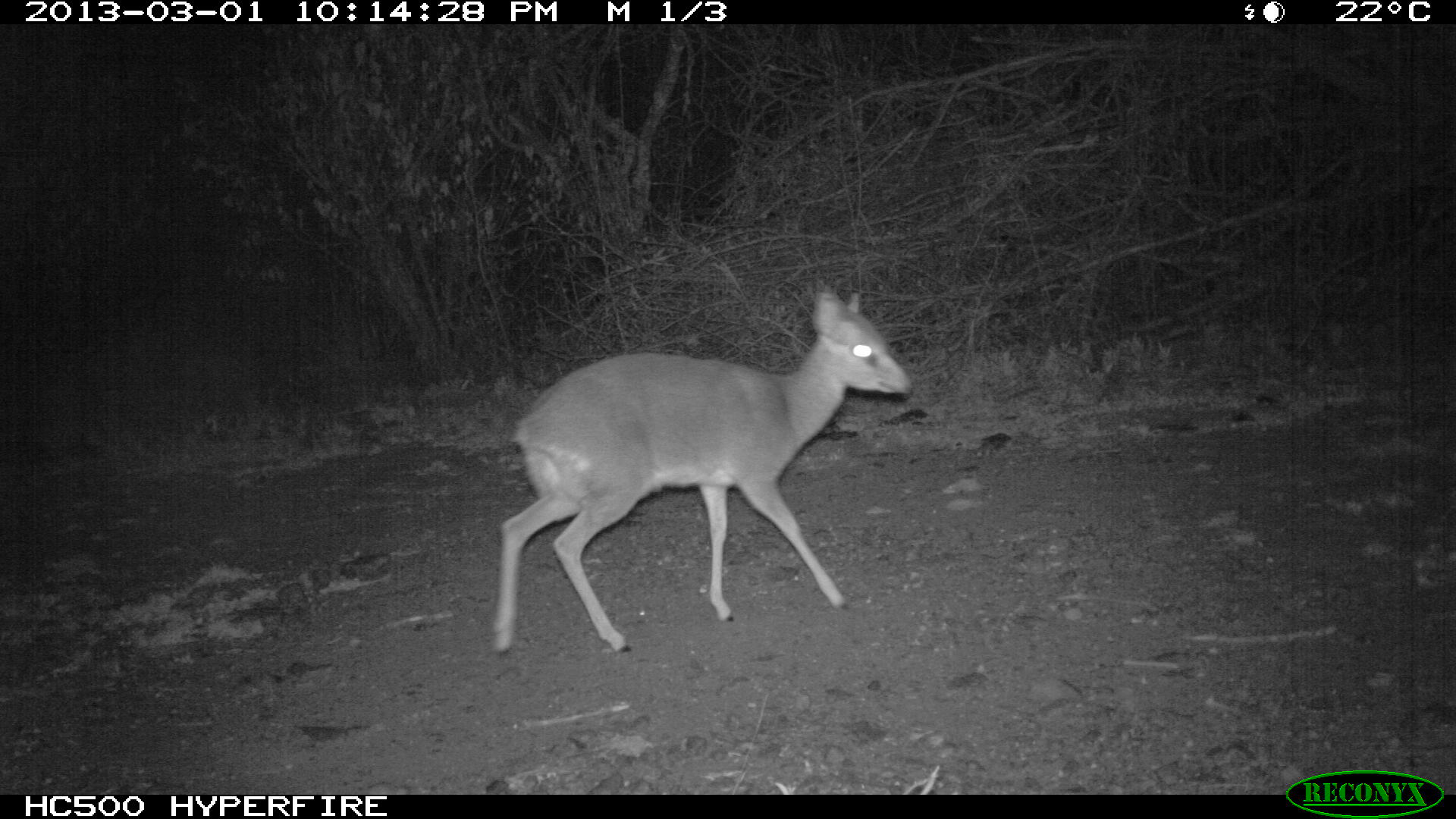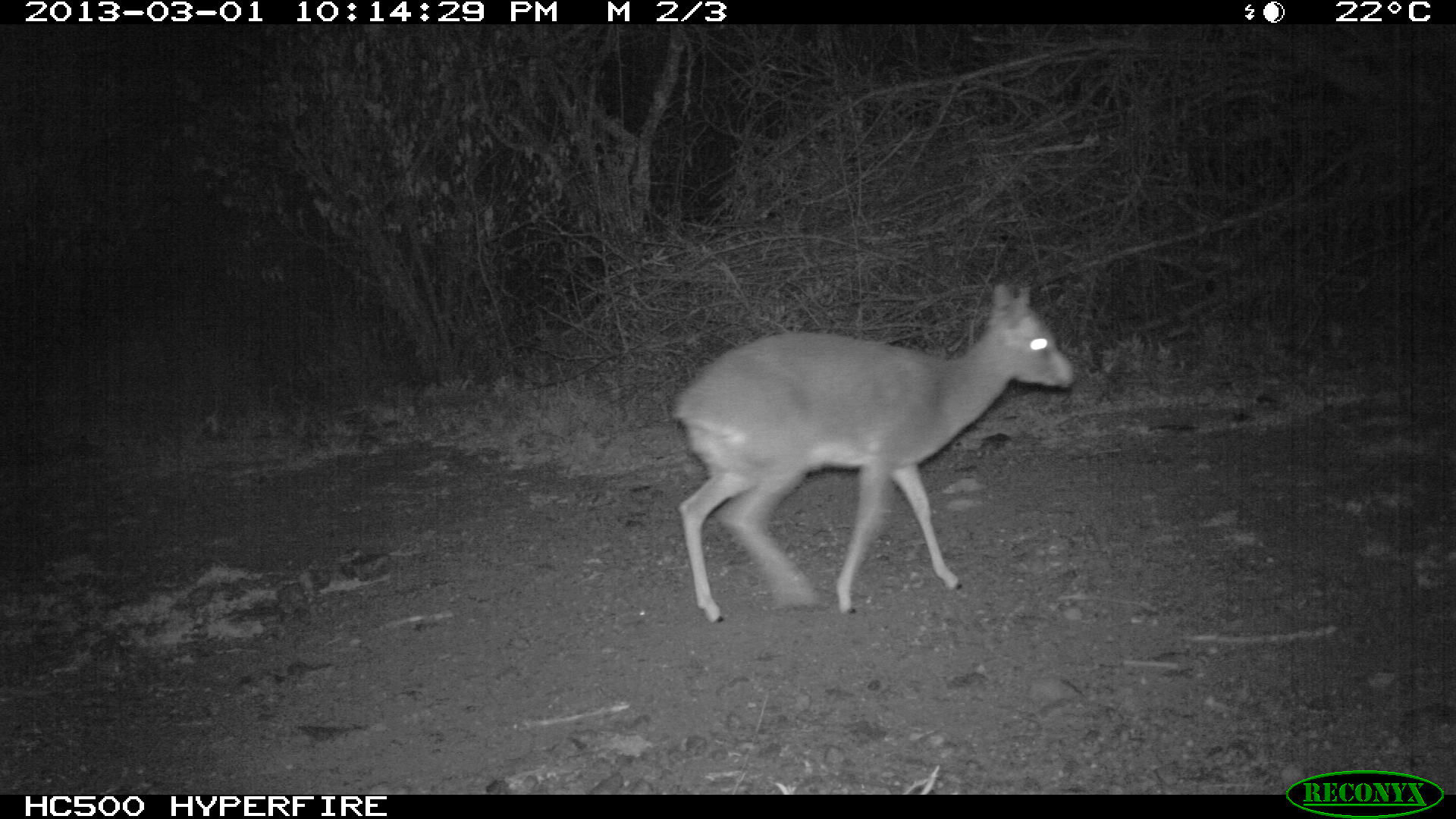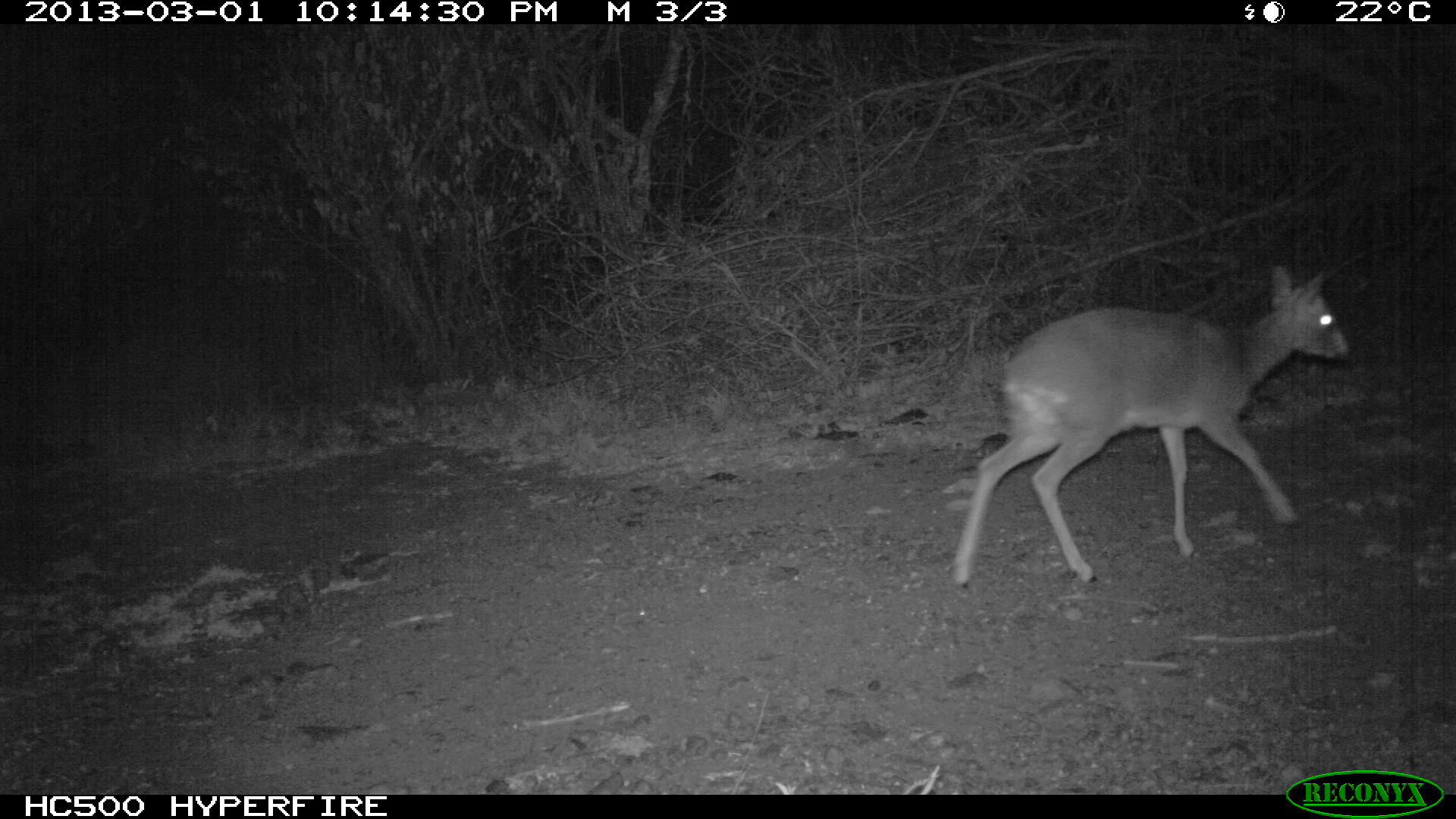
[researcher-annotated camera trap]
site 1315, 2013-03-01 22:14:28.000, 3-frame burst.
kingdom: Animalia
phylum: Chordata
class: Mammalia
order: Artiodactyla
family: Bovidae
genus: Madoqua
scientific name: Madoqua guentheri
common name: günther's dik-dik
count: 1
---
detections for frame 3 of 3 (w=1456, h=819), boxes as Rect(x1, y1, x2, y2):
madoqua guentheri: Rect(948, 262, 1353, 588)